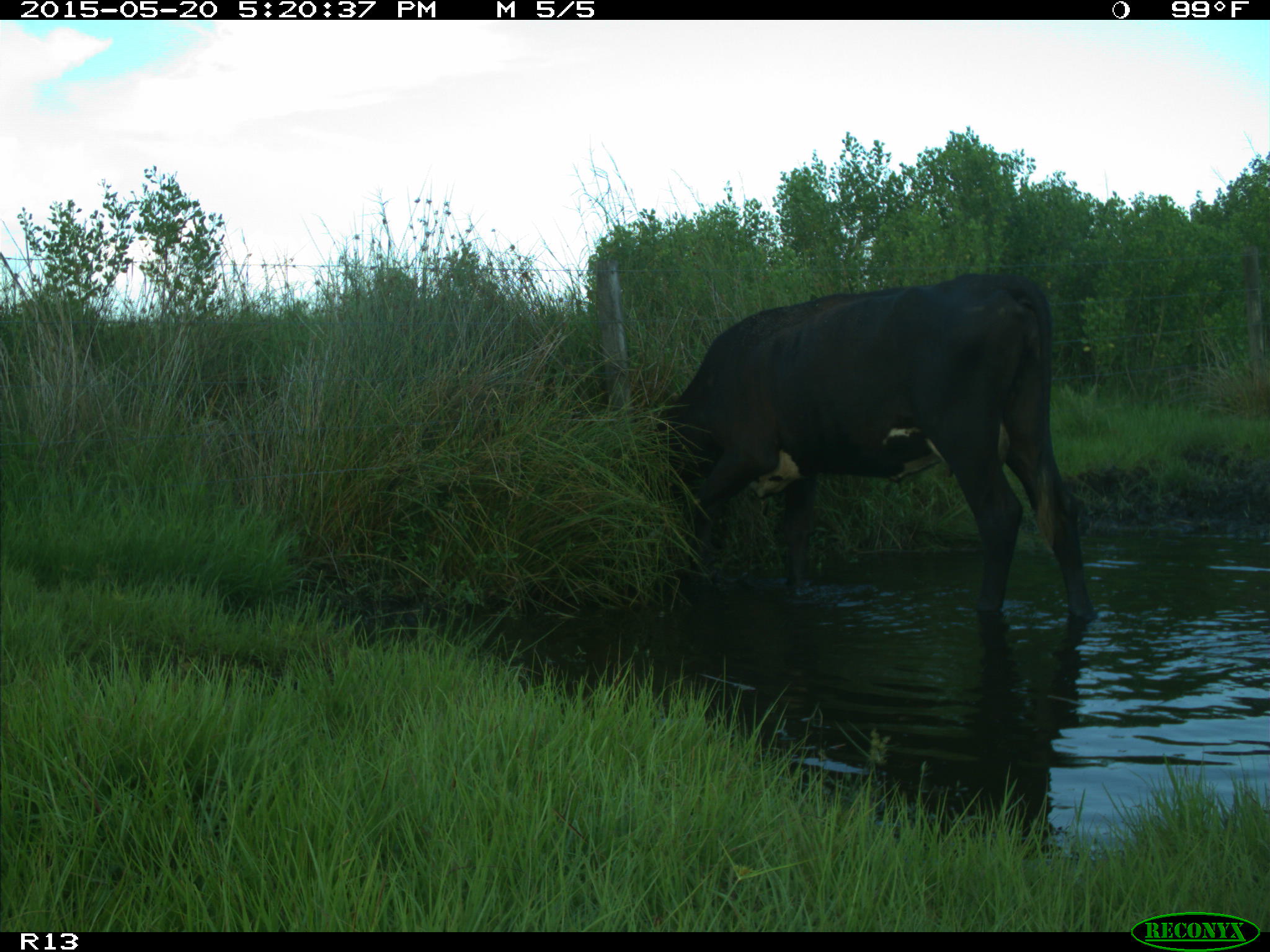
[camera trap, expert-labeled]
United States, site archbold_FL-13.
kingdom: Animalia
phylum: Chordata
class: Mammalia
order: Artiodactyla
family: Bovidae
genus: Bos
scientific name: Bos taurus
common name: domestic cow